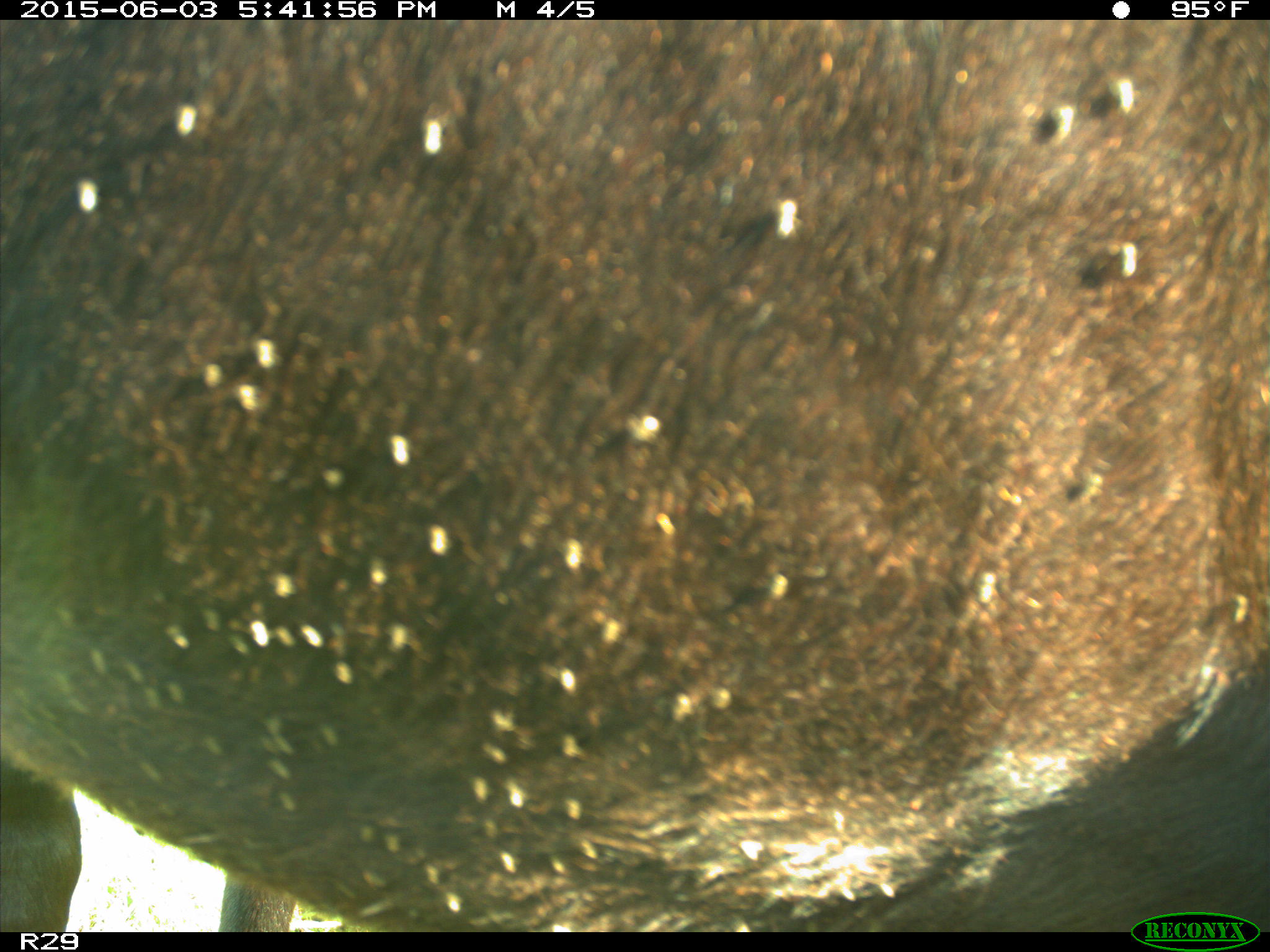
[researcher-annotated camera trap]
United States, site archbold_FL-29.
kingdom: Animalia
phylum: Chordata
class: Mammalia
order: Artiodactyla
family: Bovidae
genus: Bos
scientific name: Bos taurus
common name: domestic cow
Bos taurus (domestic cow).